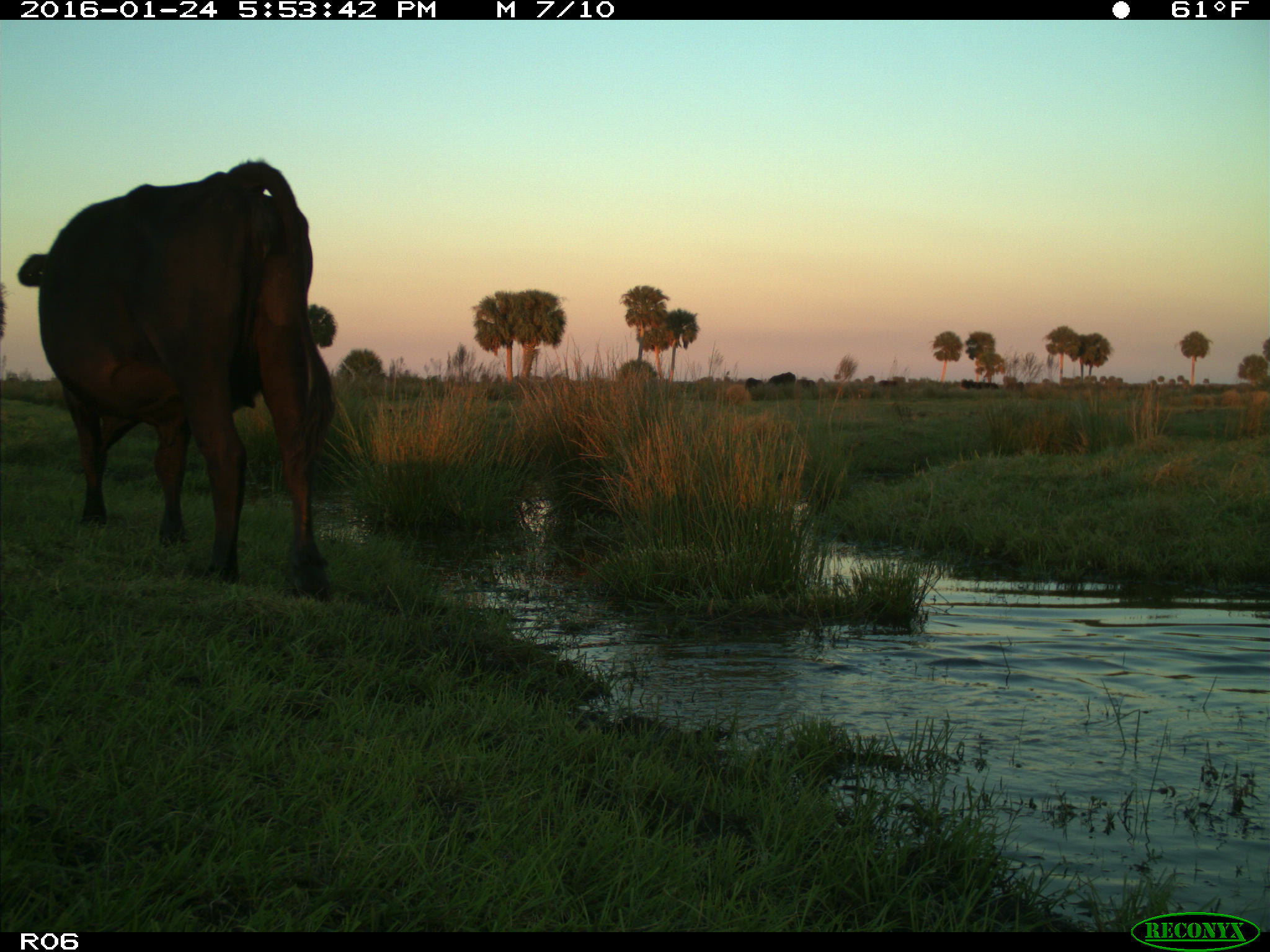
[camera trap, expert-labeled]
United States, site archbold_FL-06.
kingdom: Animalia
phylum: Chordata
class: Mammalia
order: Artiodactyla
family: Bovidae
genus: Bos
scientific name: Bos taurus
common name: domestic cow